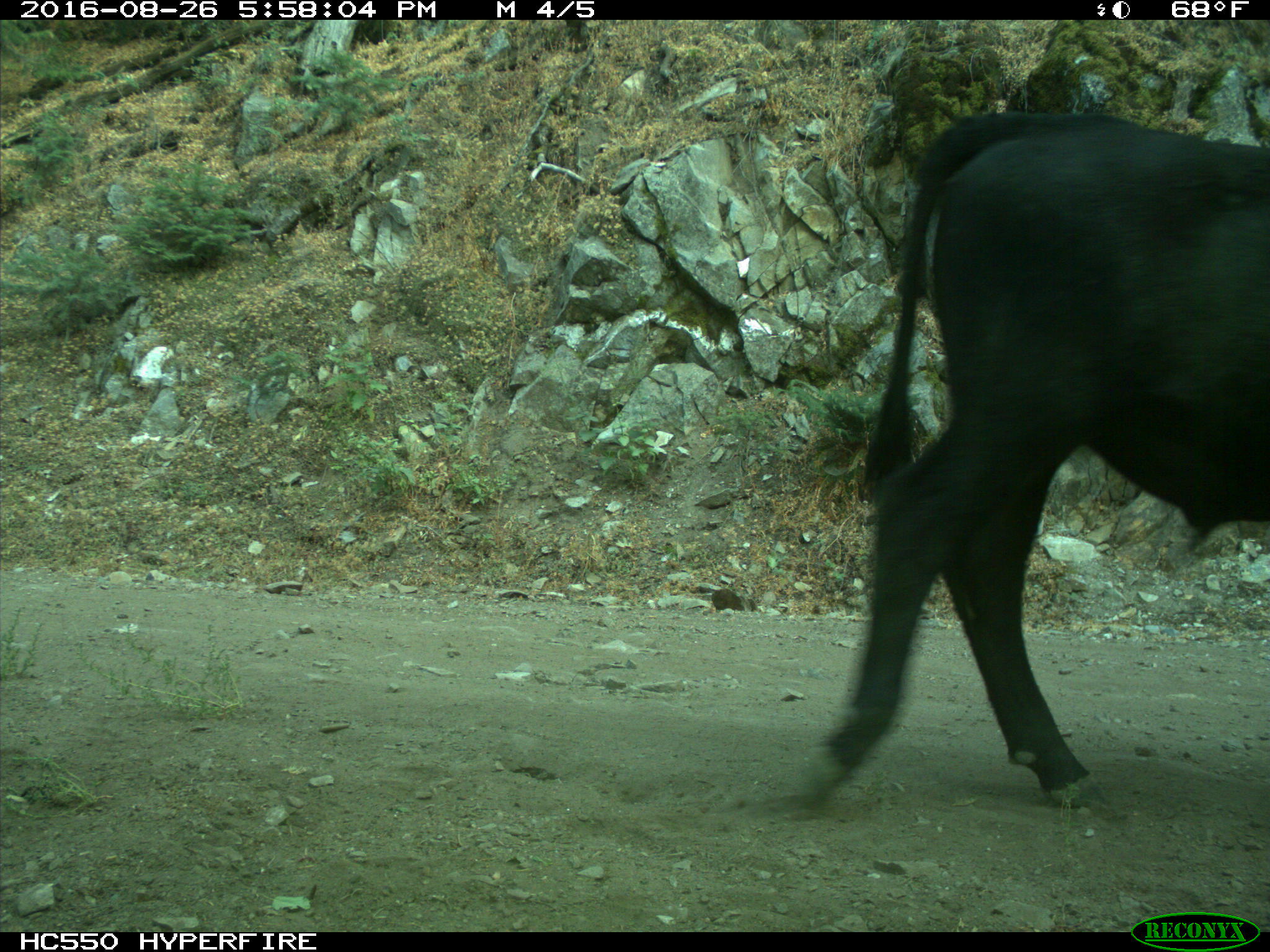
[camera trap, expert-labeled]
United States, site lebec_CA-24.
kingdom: Animalia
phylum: Chordata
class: Mammalia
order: Artiodactyla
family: Bovidae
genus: Bos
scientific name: Bos taurus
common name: domestic cow